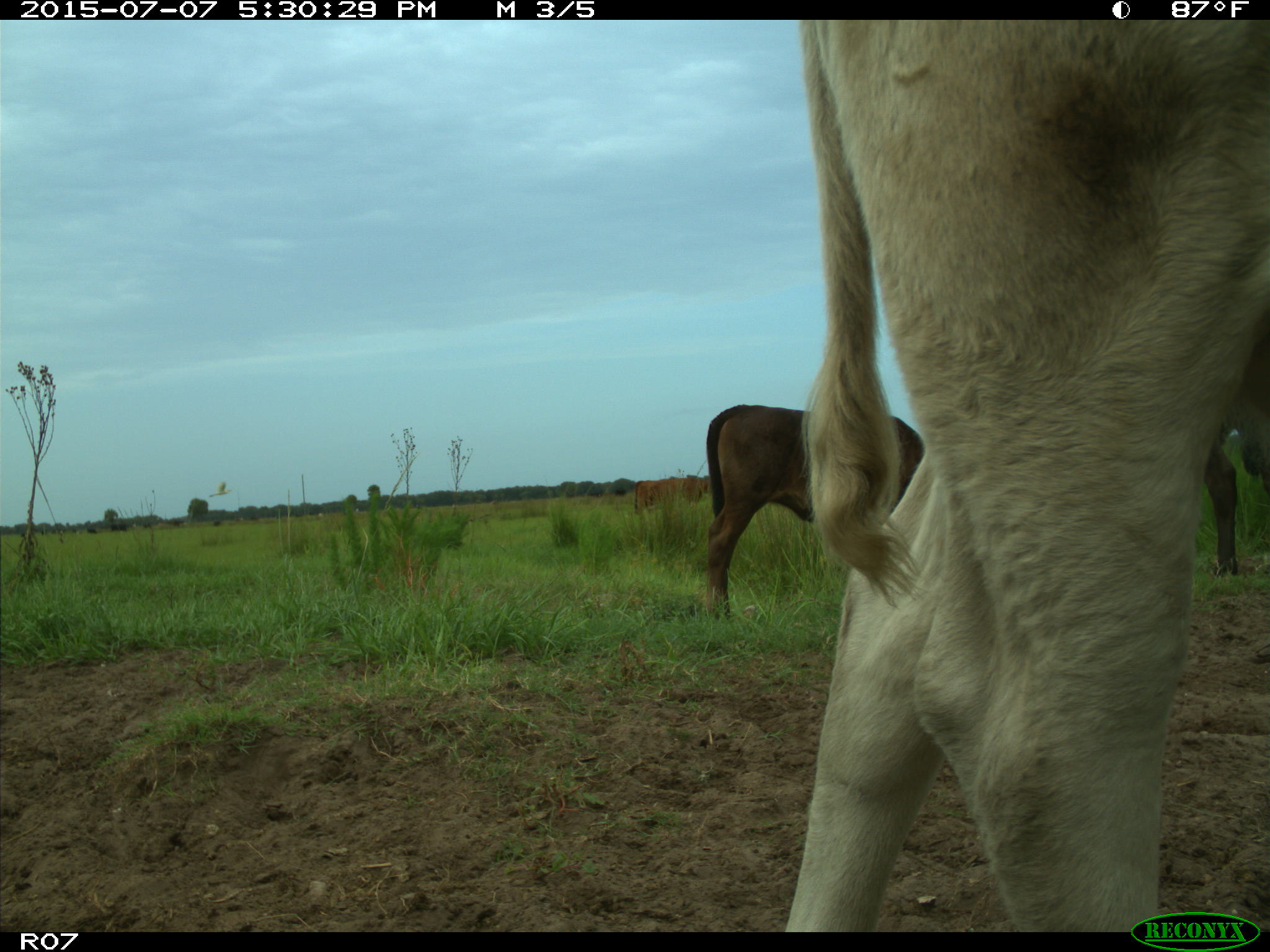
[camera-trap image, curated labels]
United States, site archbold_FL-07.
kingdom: Animalia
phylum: Chordata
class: Mammalia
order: Artiodactyla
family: Bovidae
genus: Bos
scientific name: Bos taurus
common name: domestic cow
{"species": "Bos taurus (domestic cow)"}